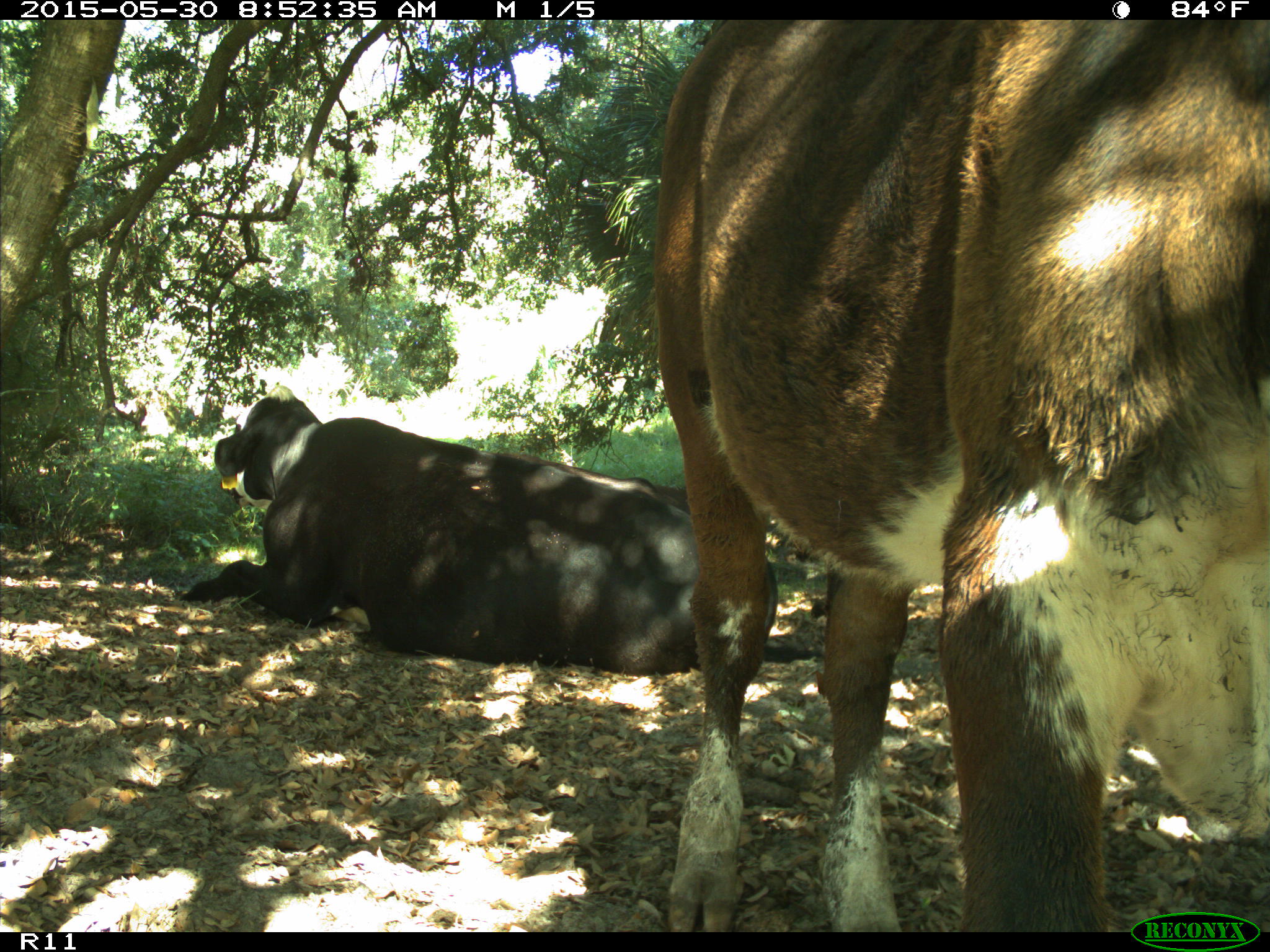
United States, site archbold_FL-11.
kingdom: Animalia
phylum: Chordata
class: Mammalia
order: Artiodactyla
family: Bovidae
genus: Bos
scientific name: Bos taurus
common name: domestic cow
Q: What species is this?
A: Bos taurus (domestic cow).